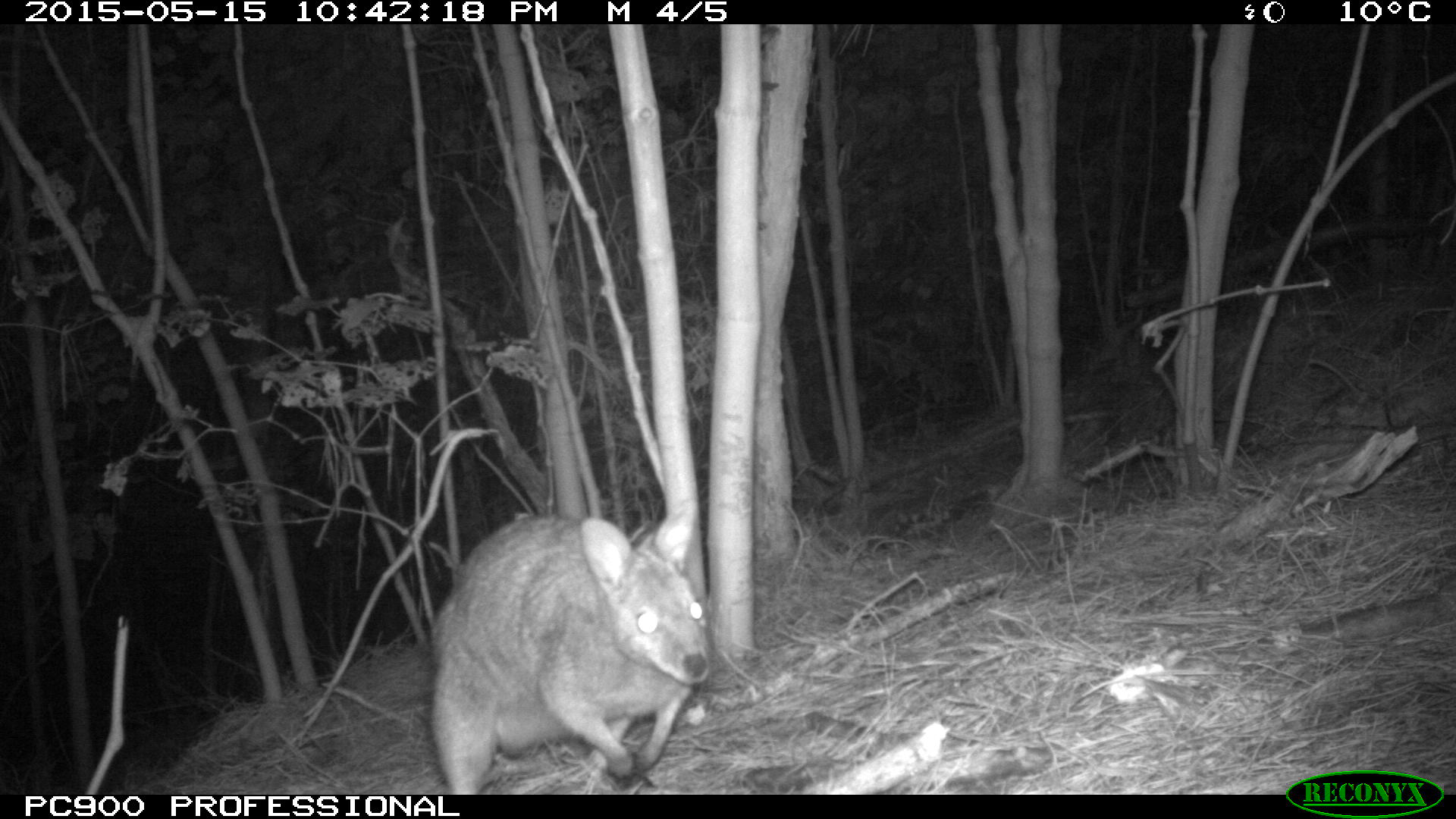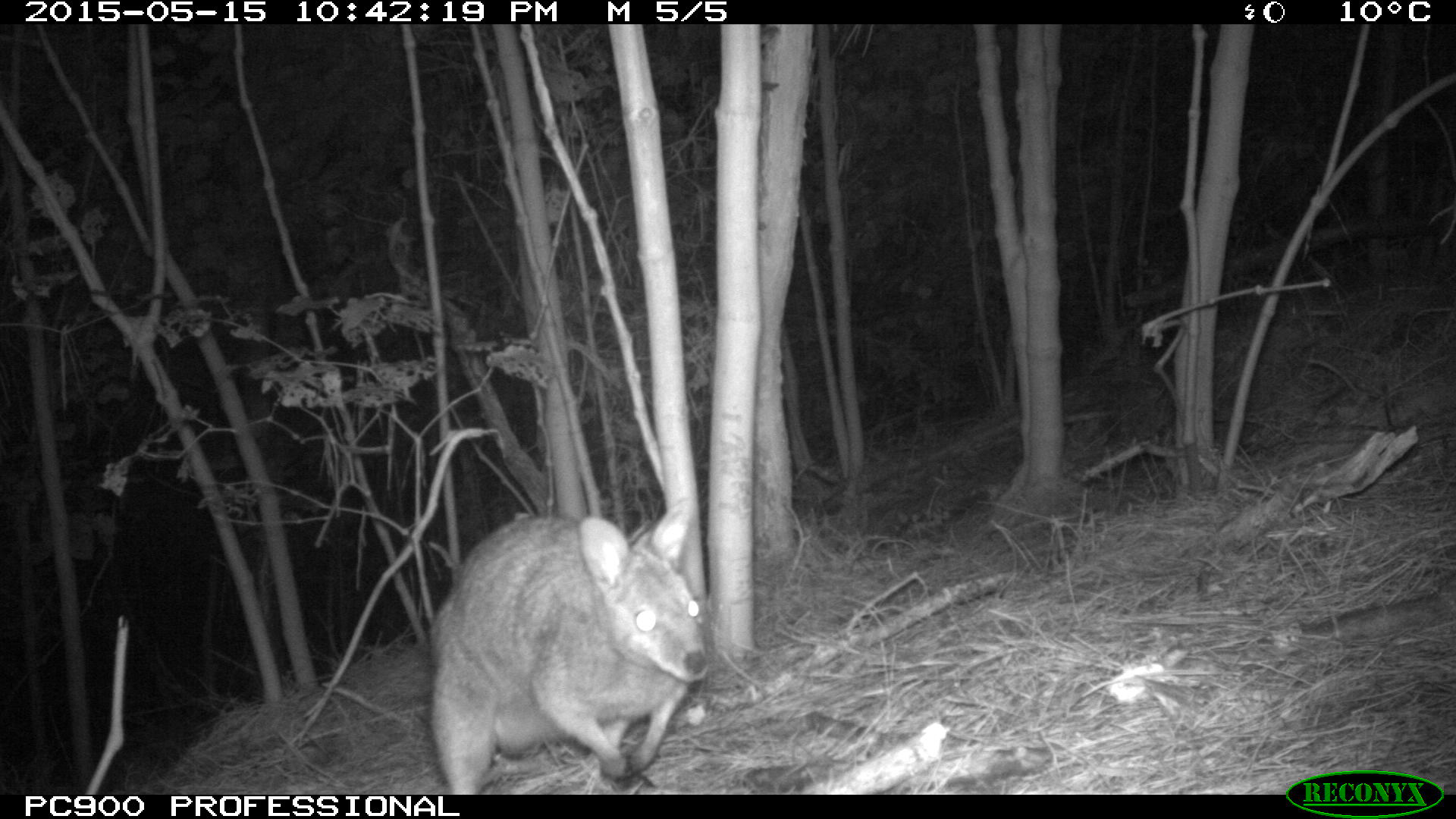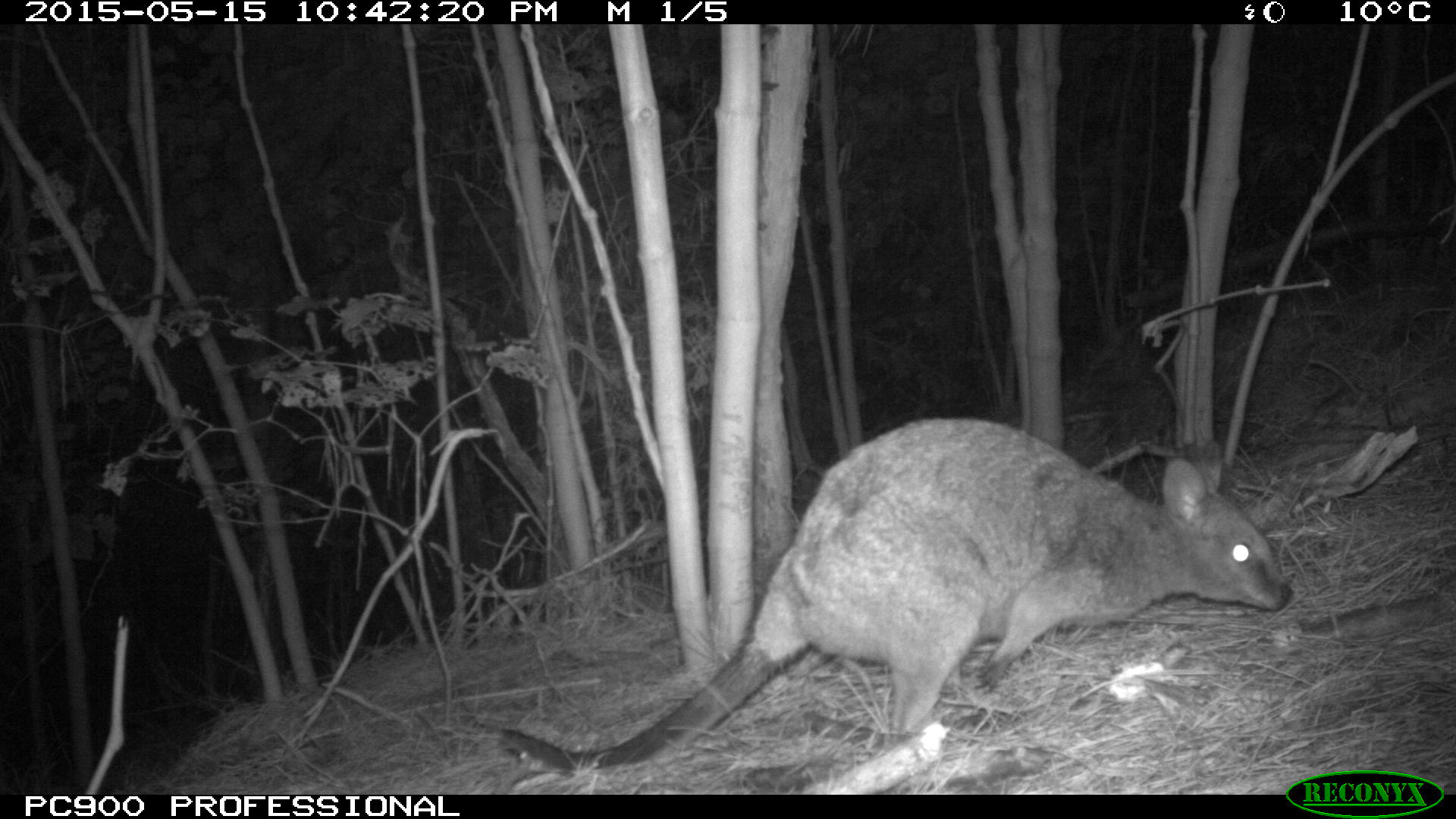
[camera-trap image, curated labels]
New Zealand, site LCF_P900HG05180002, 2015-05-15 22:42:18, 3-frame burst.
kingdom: Animalia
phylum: Chordata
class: Mammalia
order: Diprotodontia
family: Macropodidae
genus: Notamacropus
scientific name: Notamacropus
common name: wallaby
Wallaby (Notamacropus).